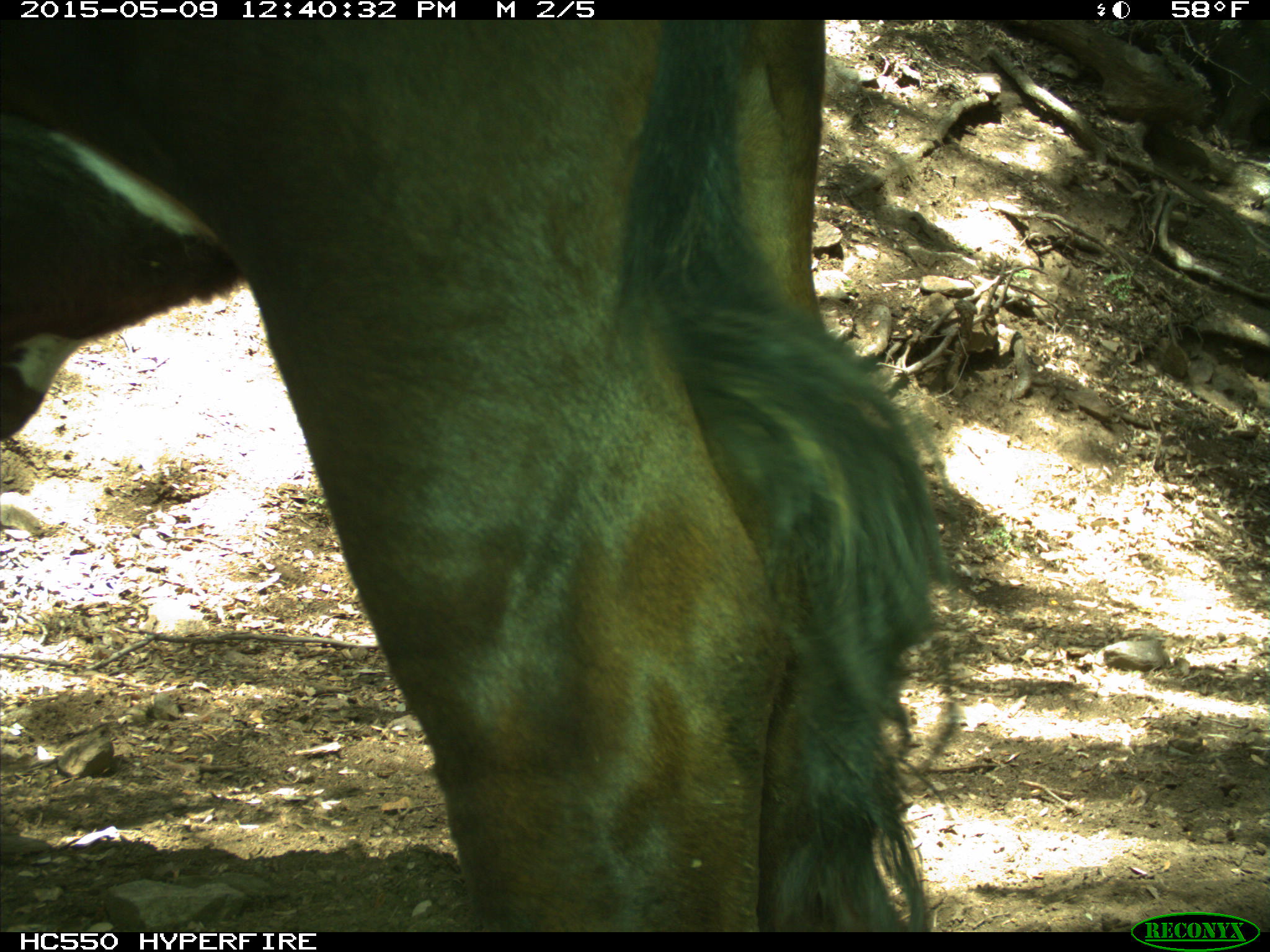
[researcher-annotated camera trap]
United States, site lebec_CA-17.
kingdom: Animalia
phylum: Chordata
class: Mammalia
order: Artiodactyla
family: Bovidae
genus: Bos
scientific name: Bos taurus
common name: domestic cow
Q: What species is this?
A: Bos taurus (domestic cow).